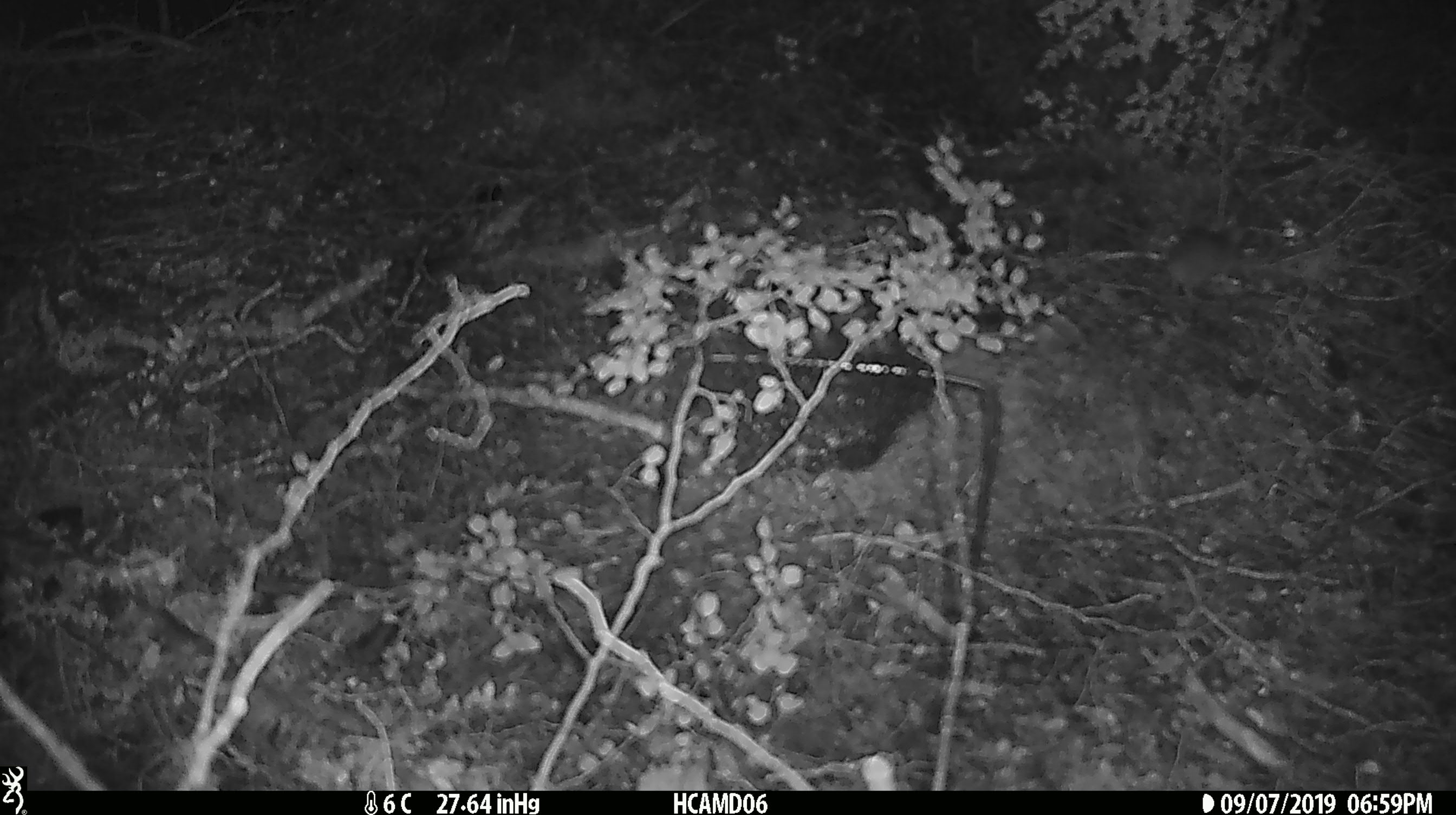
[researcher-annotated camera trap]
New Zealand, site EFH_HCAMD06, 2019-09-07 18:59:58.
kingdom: Animalia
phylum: Chordata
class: Mammalia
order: Rodentia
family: Muridae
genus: Mus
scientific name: Mus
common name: mouse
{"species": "mouse (Mus)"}